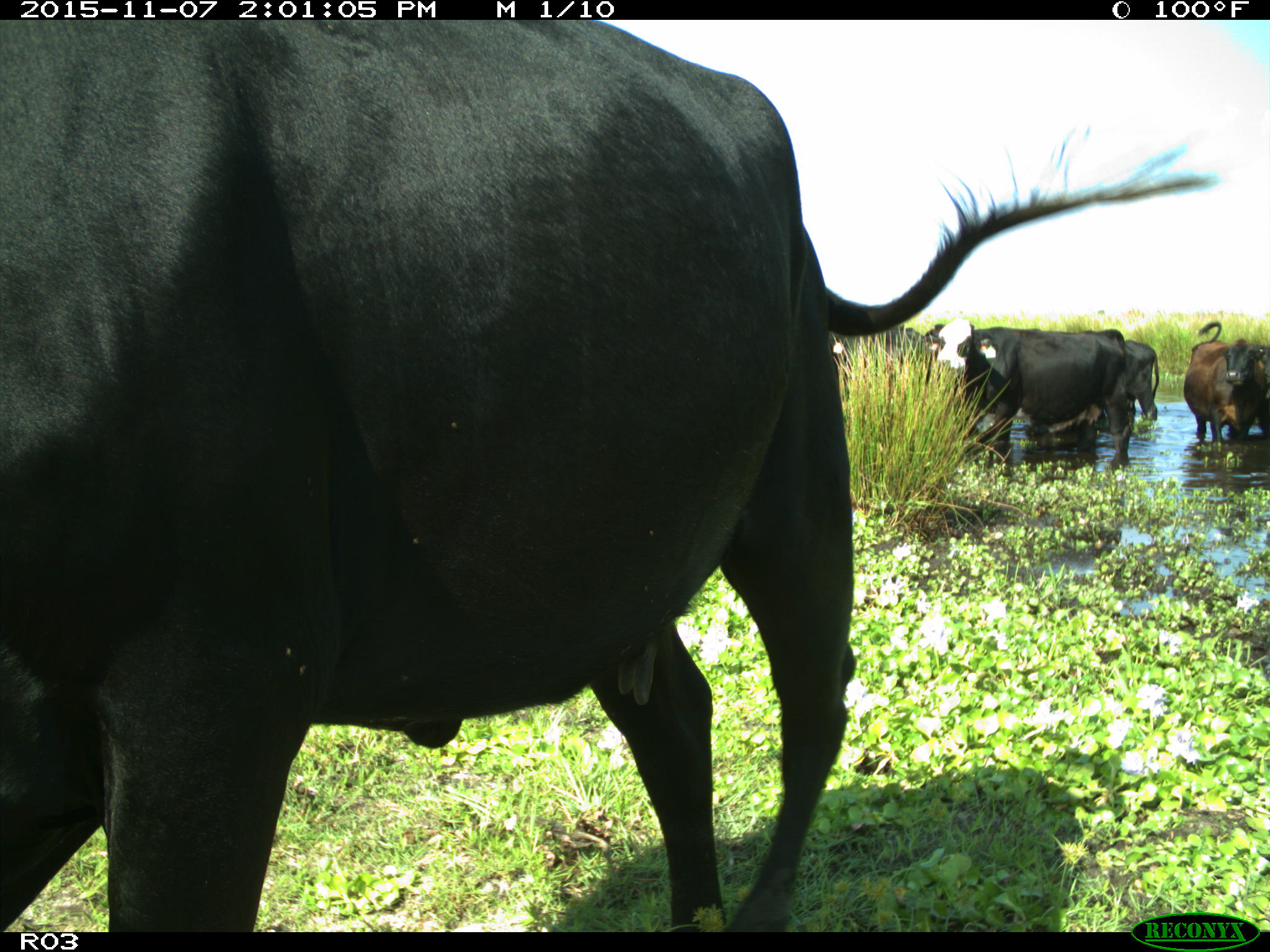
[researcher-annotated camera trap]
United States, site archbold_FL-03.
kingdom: Animalia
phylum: Chordata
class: Mammalia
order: Artiodactyla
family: Bovidae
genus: Bos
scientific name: Bos taurus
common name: domestic cow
Bos taurus (domestic cow).